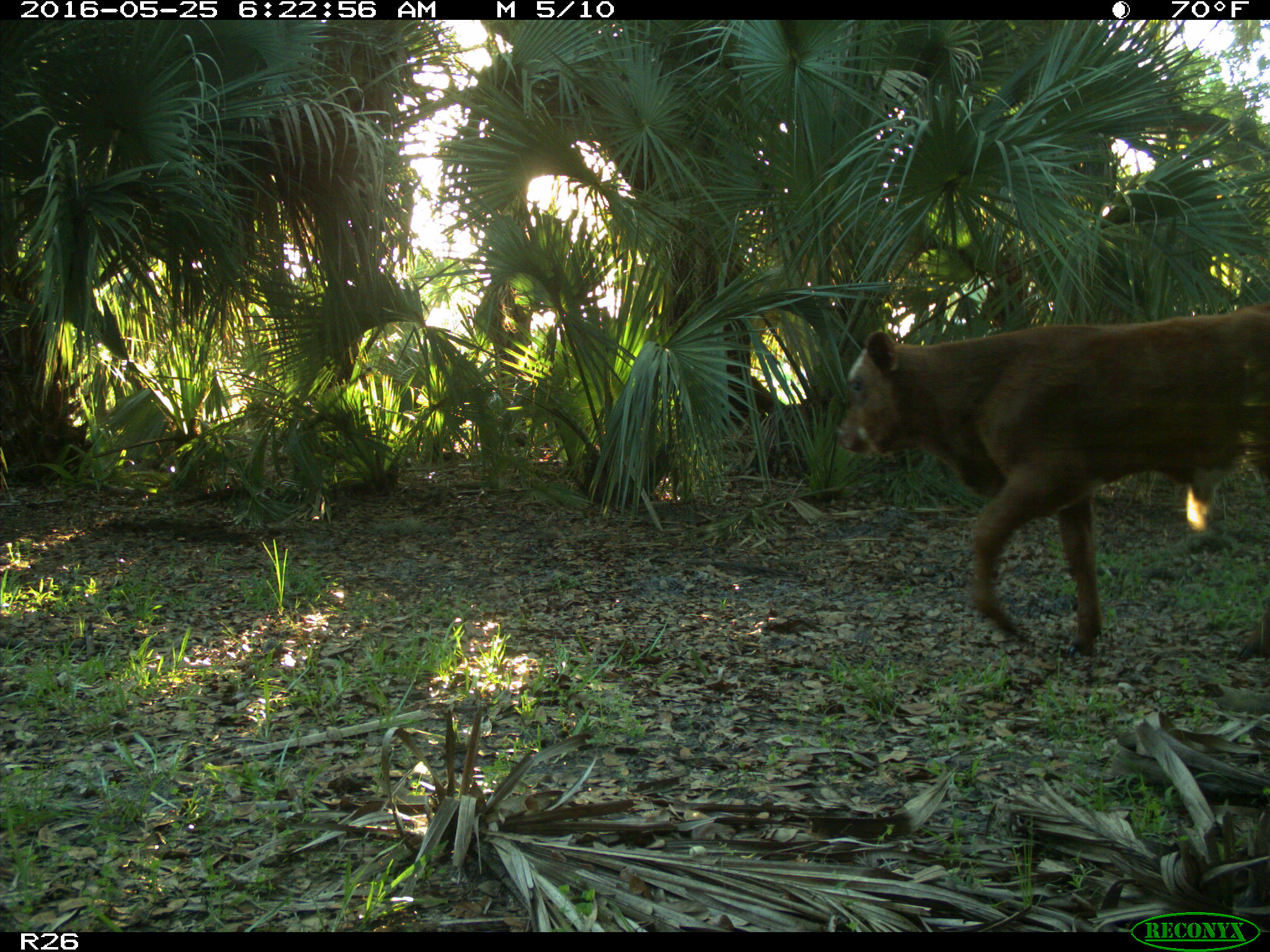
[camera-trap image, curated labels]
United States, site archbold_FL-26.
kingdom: Animalia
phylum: Chordata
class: Mammalia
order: Artiodactyla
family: Bovidae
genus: Bos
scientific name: Bos taurus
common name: domestic cow